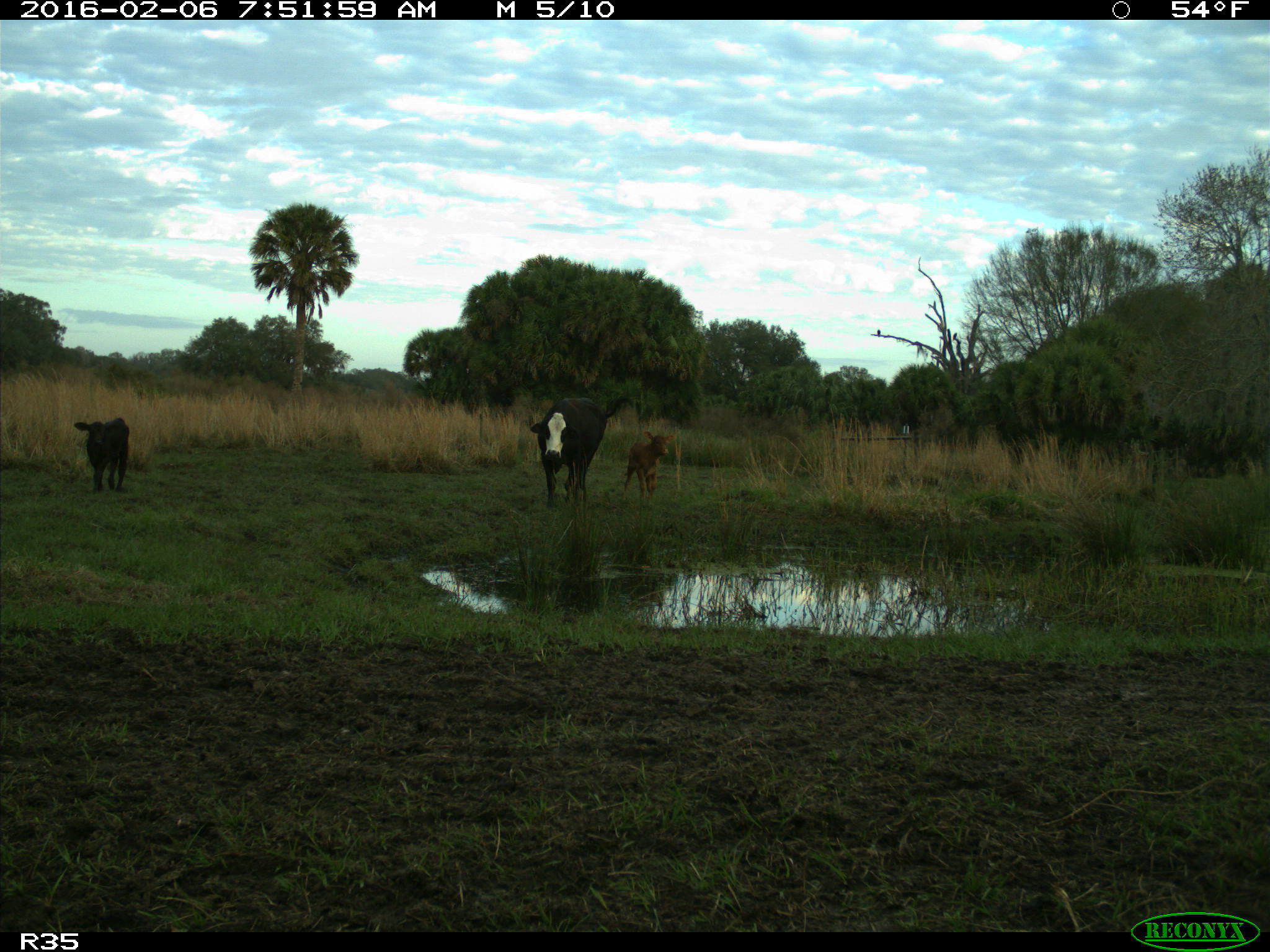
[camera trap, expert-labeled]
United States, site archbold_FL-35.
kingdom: Animalia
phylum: Chordata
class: Mammalia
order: Artiodactyla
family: Bovidae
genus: Bos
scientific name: Bos taurus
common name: domestic cow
Bos taurus (domestic cow).